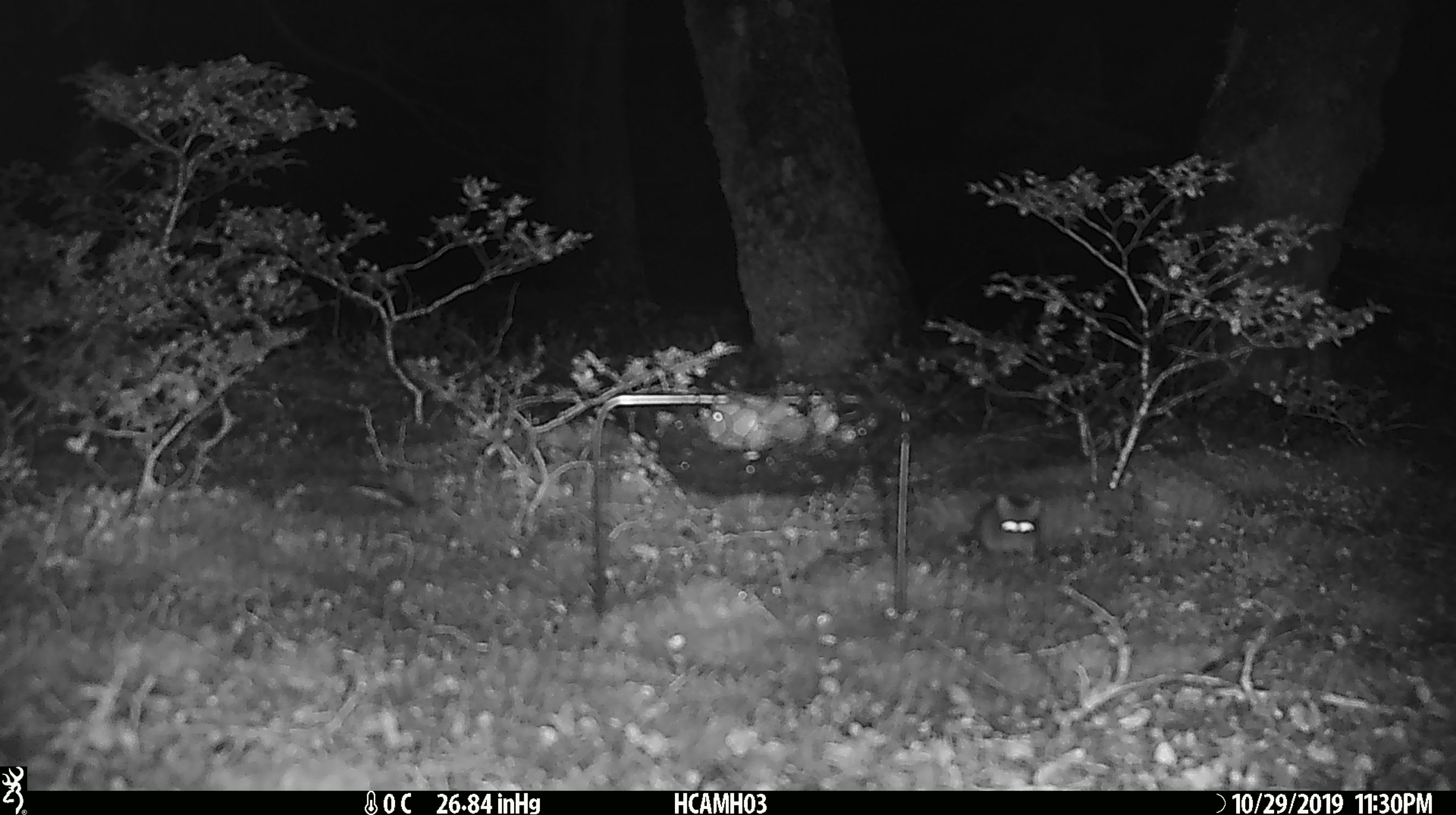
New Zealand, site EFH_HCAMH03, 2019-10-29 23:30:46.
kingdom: Animalia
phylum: Chordata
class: Mammalia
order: Rodentia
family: Muridae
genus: Mus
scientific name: Mus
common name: mouse